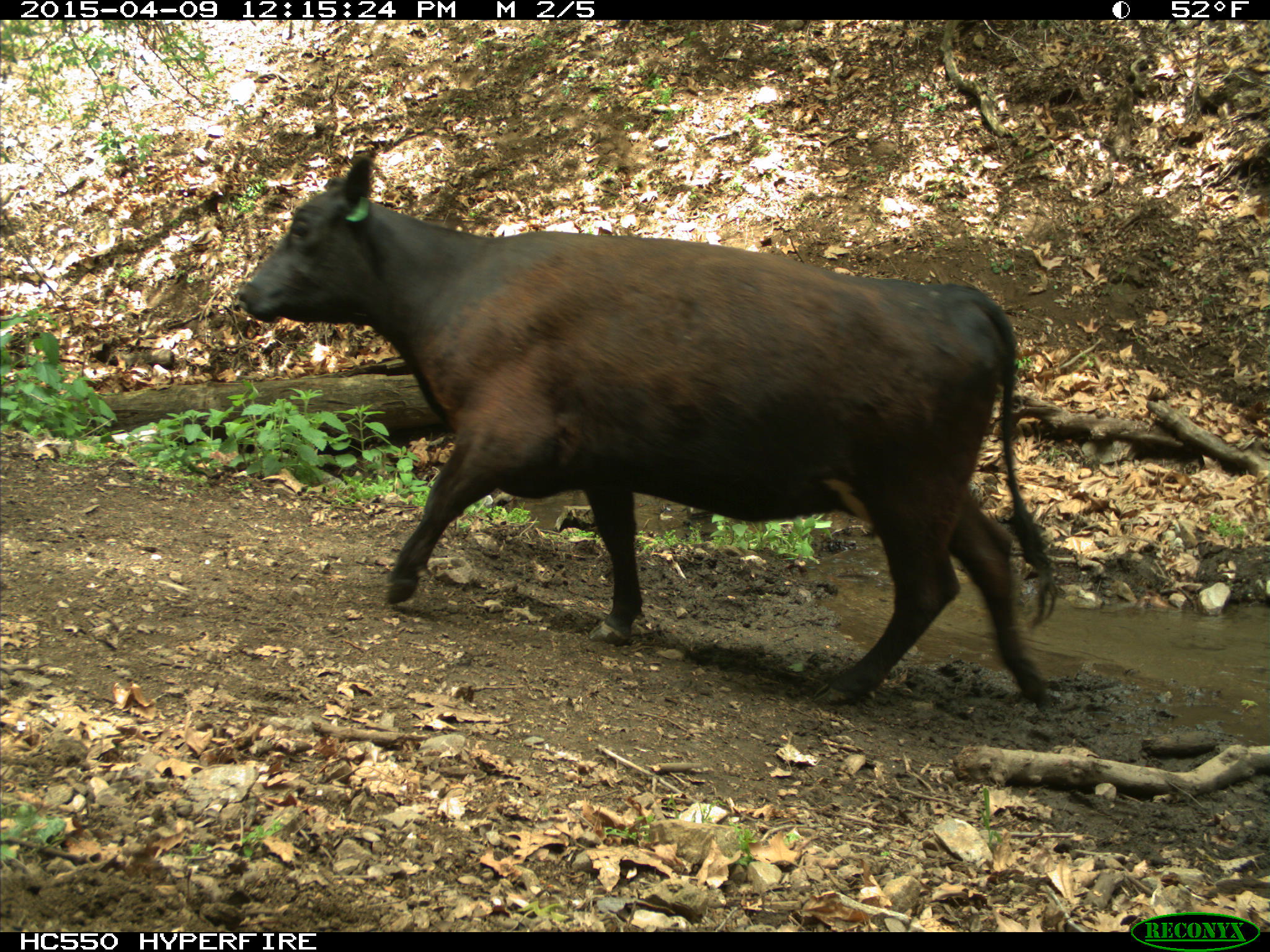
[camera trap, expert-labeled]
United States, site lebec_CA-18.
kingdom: Animalia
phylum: Chordata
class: Mammalia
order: Artiodactyla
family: Bovidae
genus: Bos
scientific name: Bos taurus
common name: domestic cow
Bos taurus (domestic cow).